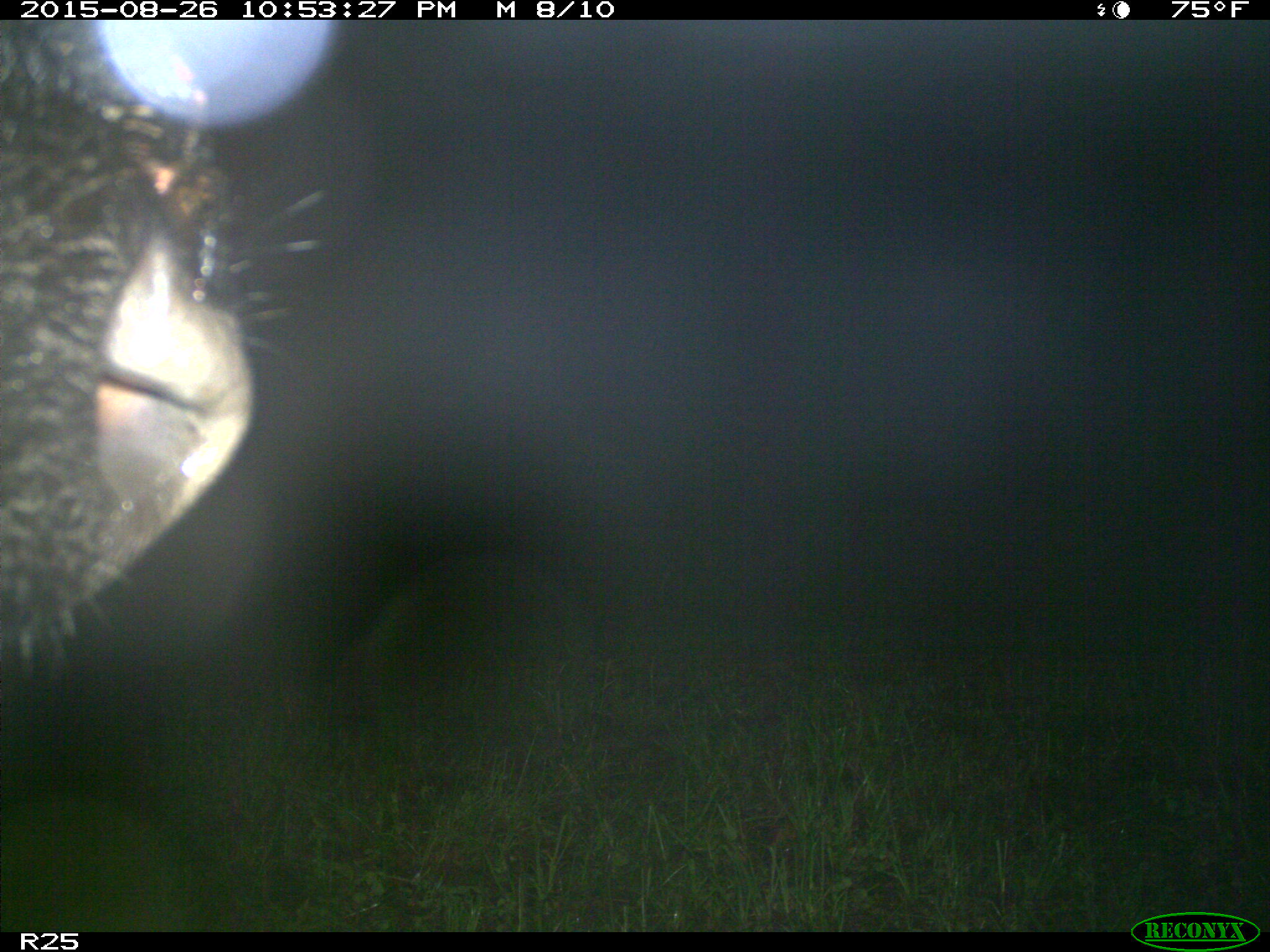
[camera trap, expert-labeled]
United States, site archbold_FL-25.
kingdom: Animalia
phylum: Chordata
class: Mammalia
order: Artiodactyla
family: Bovidae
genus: Bos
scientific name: Bos taurus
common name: domestic cow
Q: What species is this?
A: Bos taurus (domestic cow).